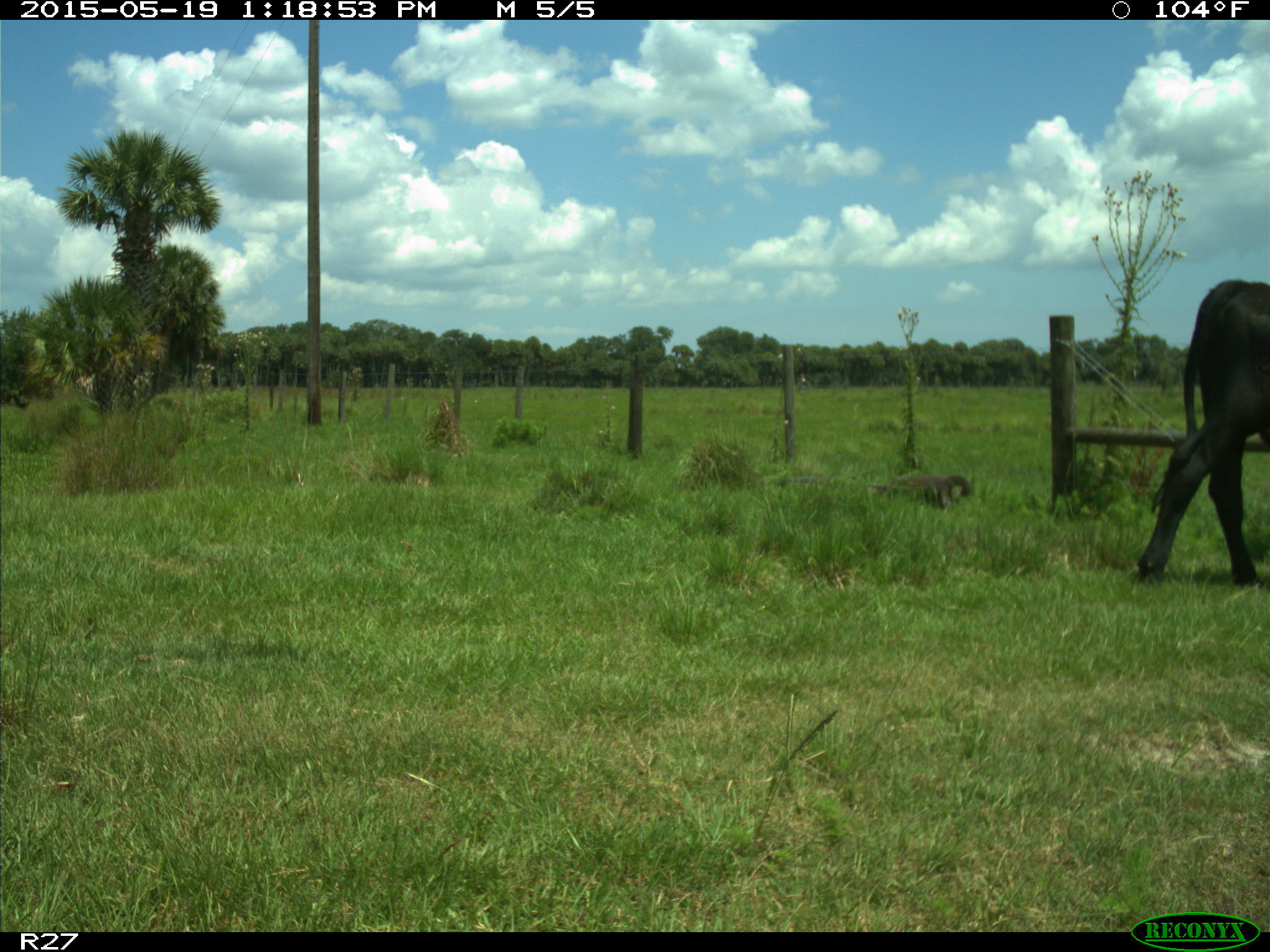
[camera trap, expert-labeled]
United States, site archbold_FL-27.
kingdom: Animalia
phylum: Chordata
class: Mammalia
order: Artiodactyla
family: Bovidae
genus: Bos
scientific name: Bos taurus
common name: domestic cow